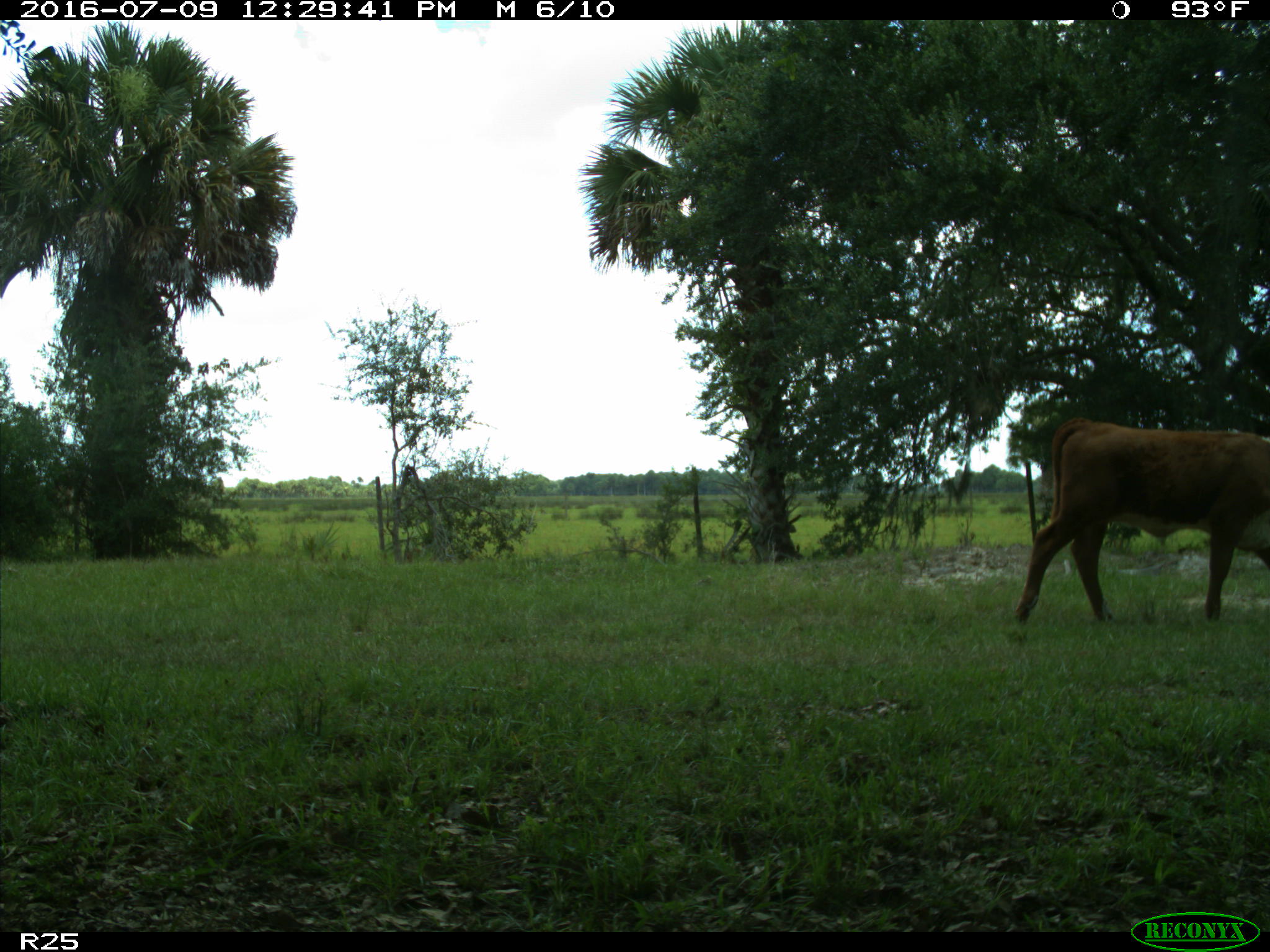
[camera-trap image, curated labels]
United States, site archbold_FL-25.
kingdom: Animalia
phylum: Chordata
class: Mammalia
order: Artiodactyla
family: Bovidae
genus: Bos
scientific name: Bos taurus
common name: domestic cow